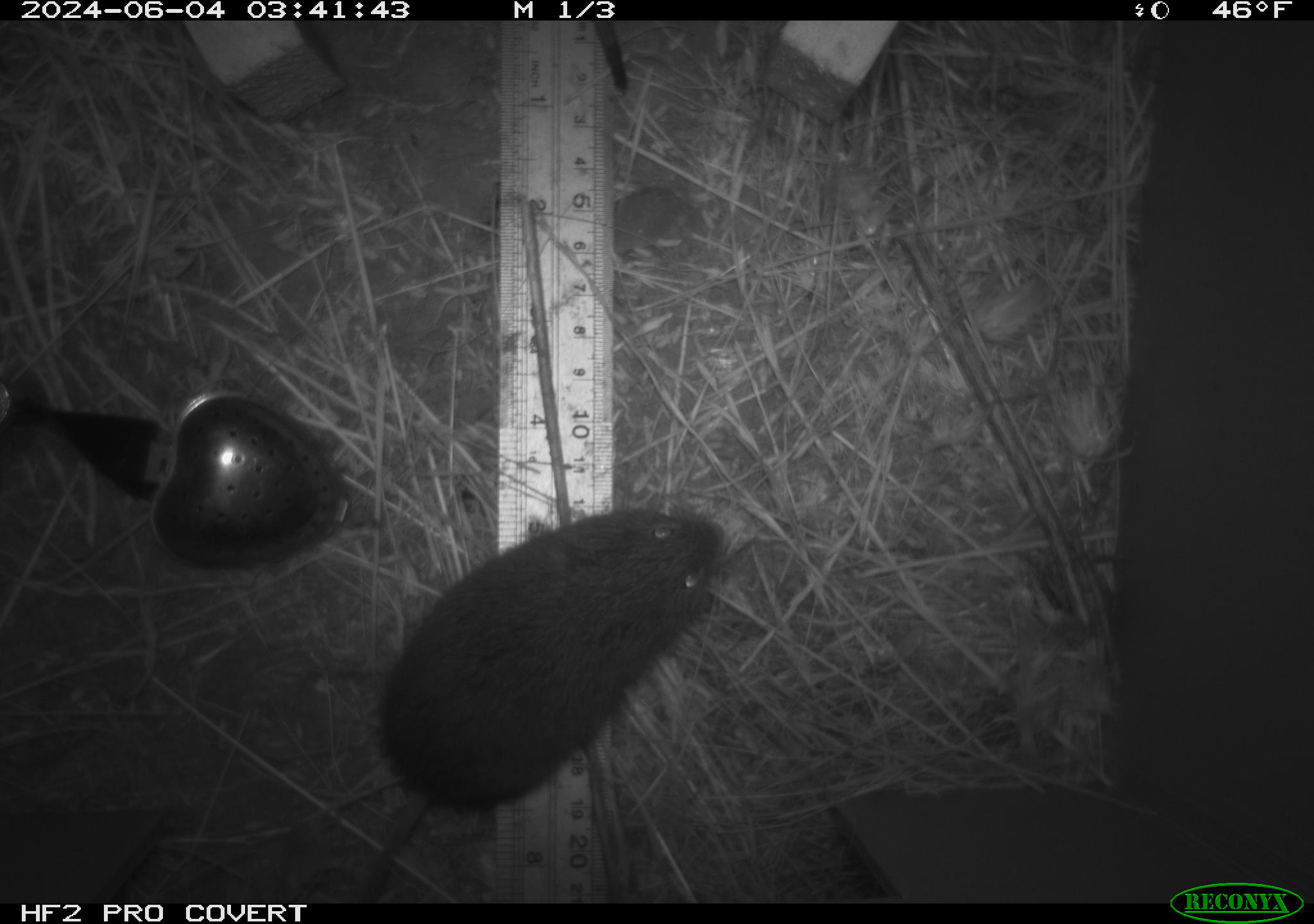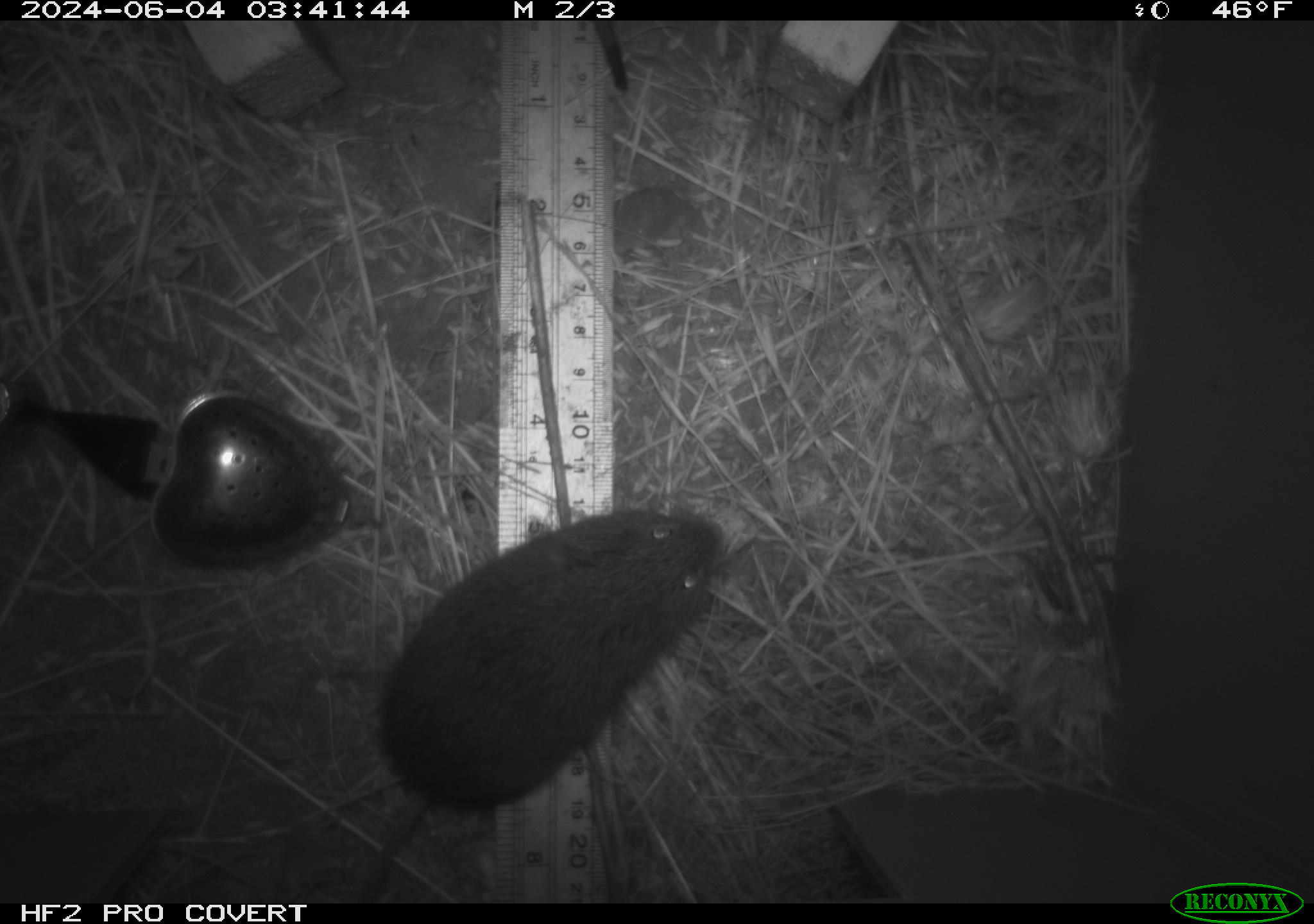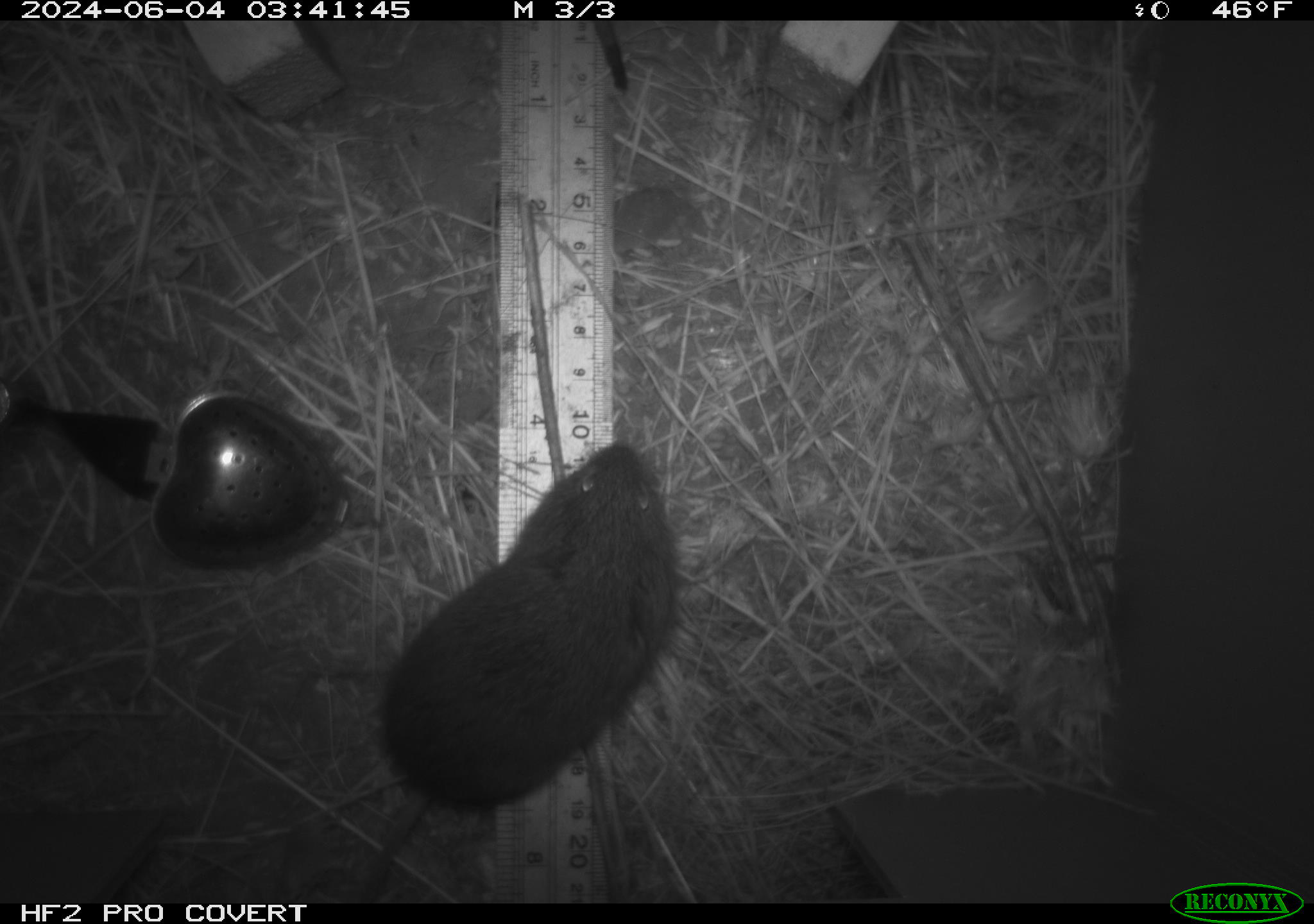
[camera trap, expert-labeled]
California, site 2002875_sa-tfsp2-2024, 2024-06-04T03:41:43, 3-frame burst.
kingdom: Animalia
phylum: Chordata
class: Mammalia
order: Rodentia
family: Cricetidae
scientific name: Arvicolinae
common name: voles, lemmings, and muskrats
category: arvicolinae subfamily